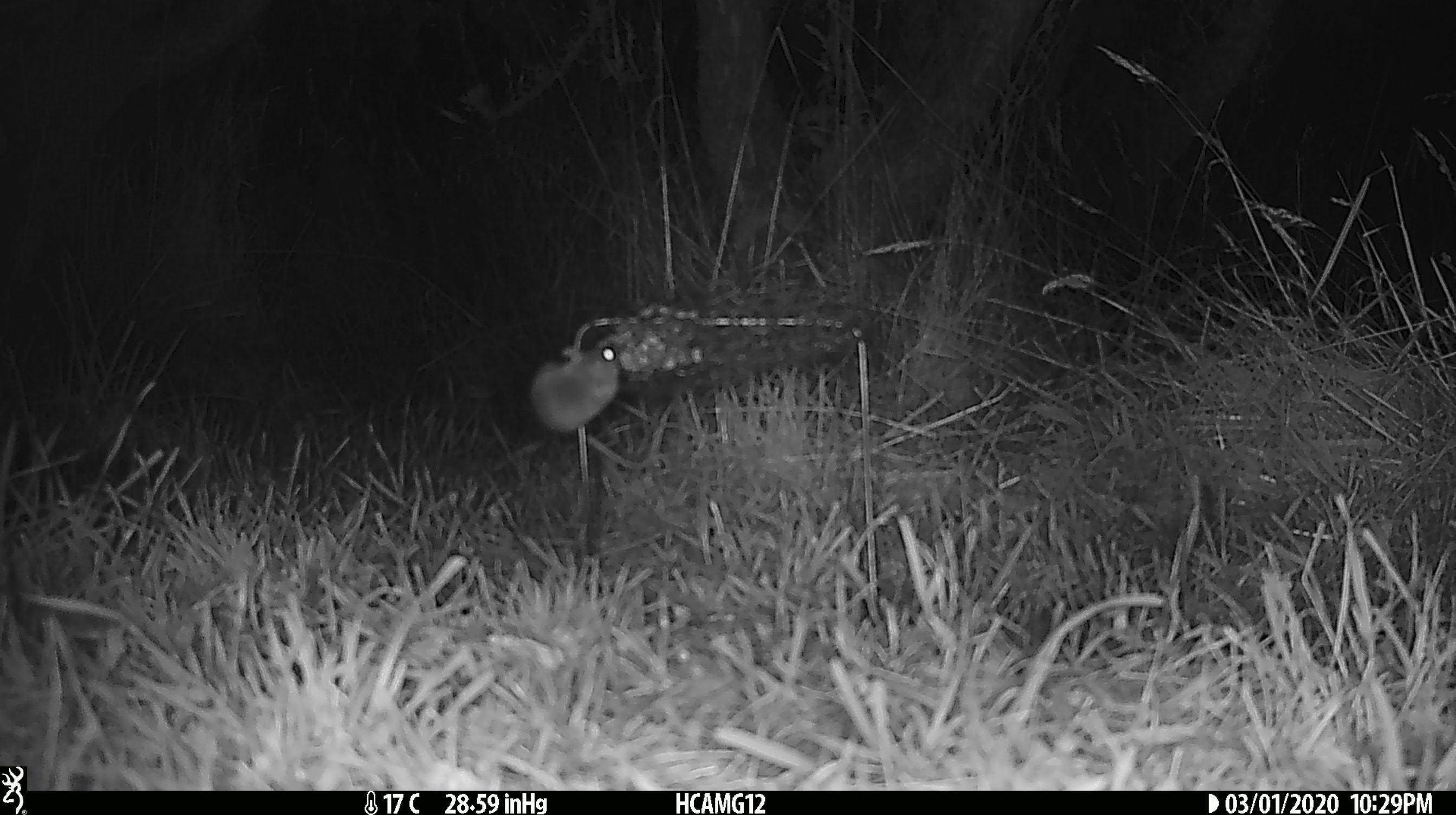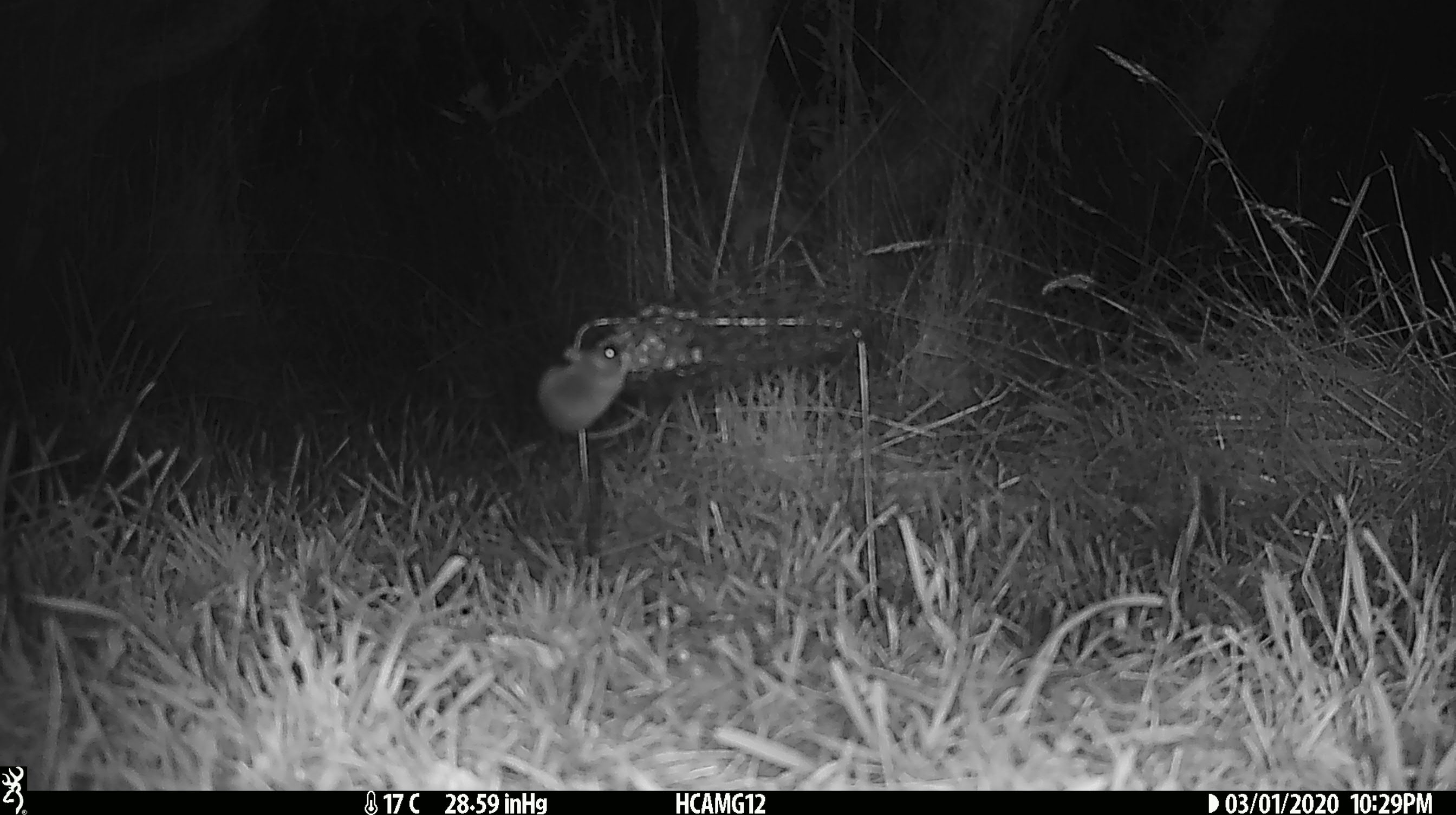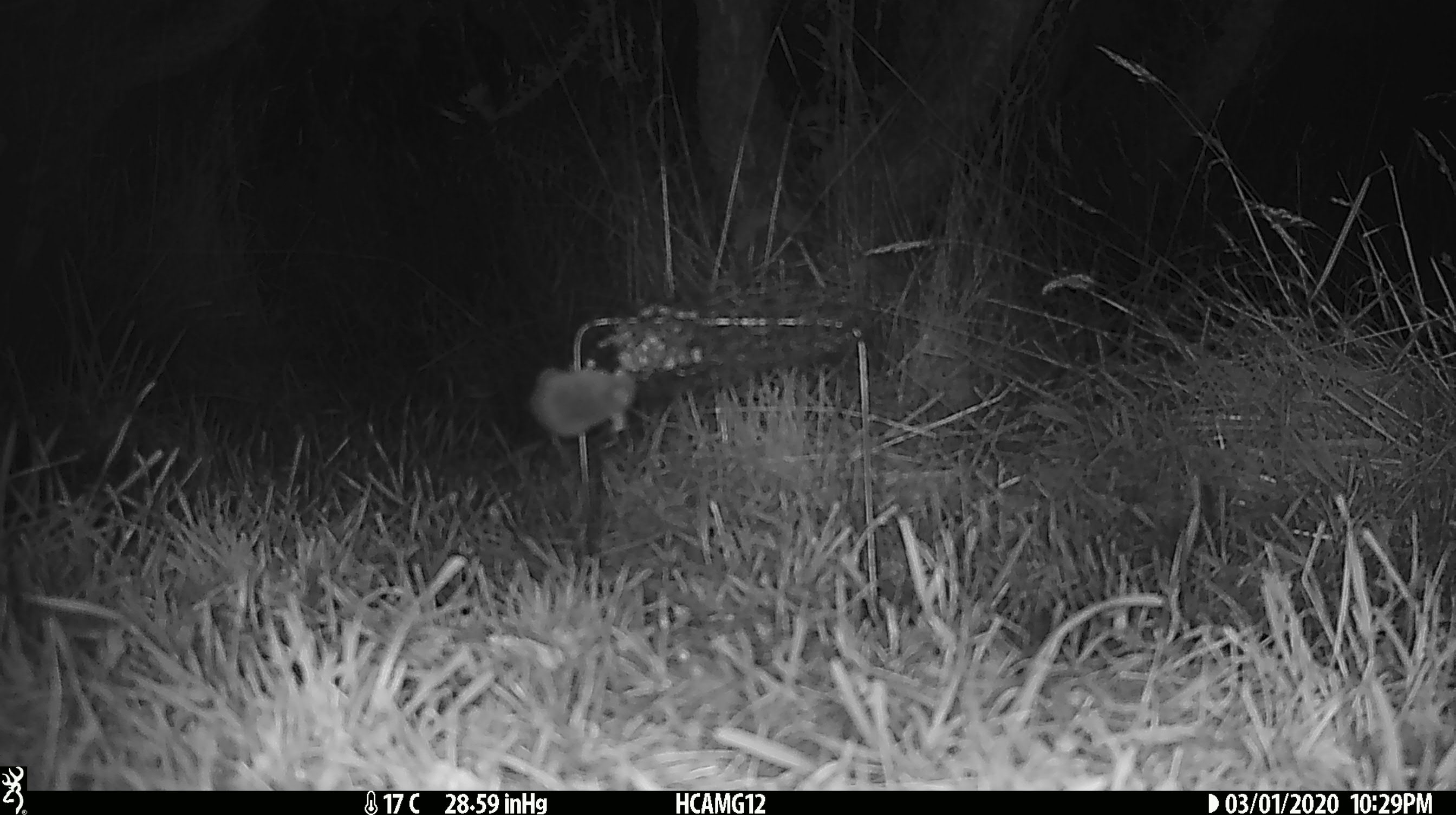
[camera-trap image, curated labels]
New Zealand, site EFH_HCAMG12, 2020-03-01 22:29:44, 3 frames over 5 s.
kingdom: Animalia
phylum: Chordata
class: Mammalia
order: Rodentia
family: Muridae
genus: Mus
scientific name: Mus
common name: mouse